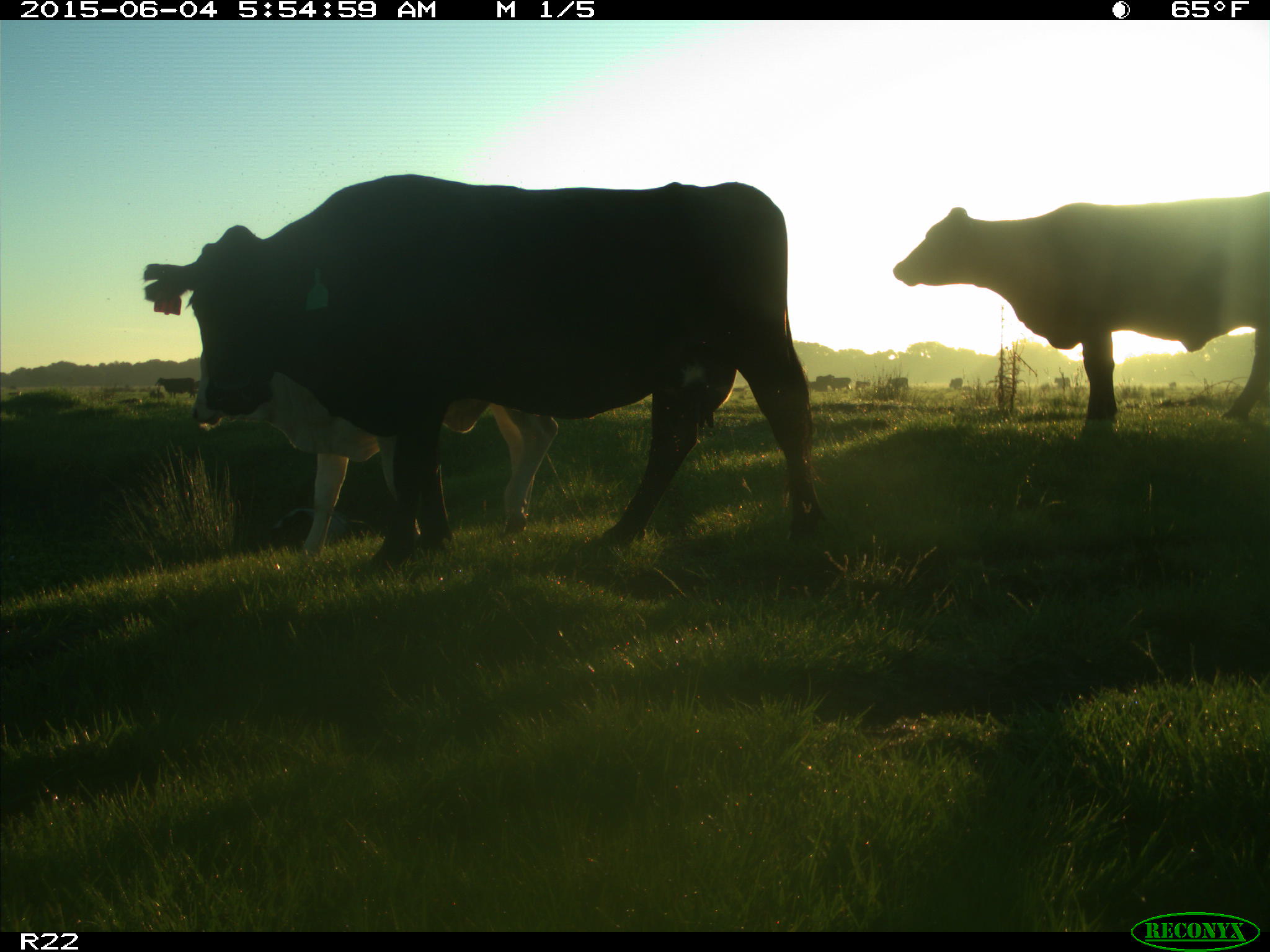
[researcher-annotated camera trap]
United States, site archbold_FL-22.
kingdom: Animalia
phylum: Chordata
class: Mammalia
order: Artiodactyla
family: Bovidae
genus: Bos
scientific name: Bos taurus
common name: domestic cow